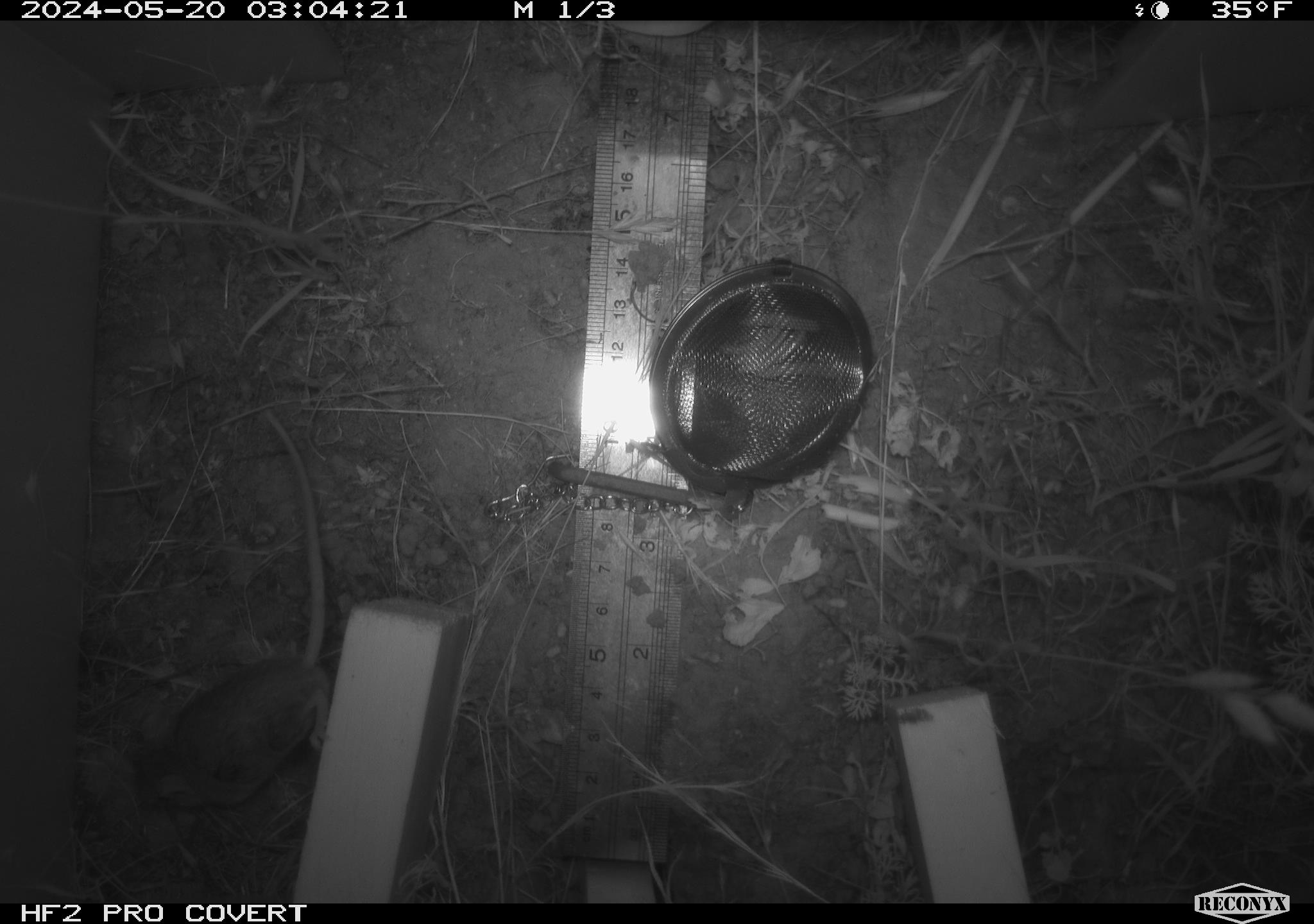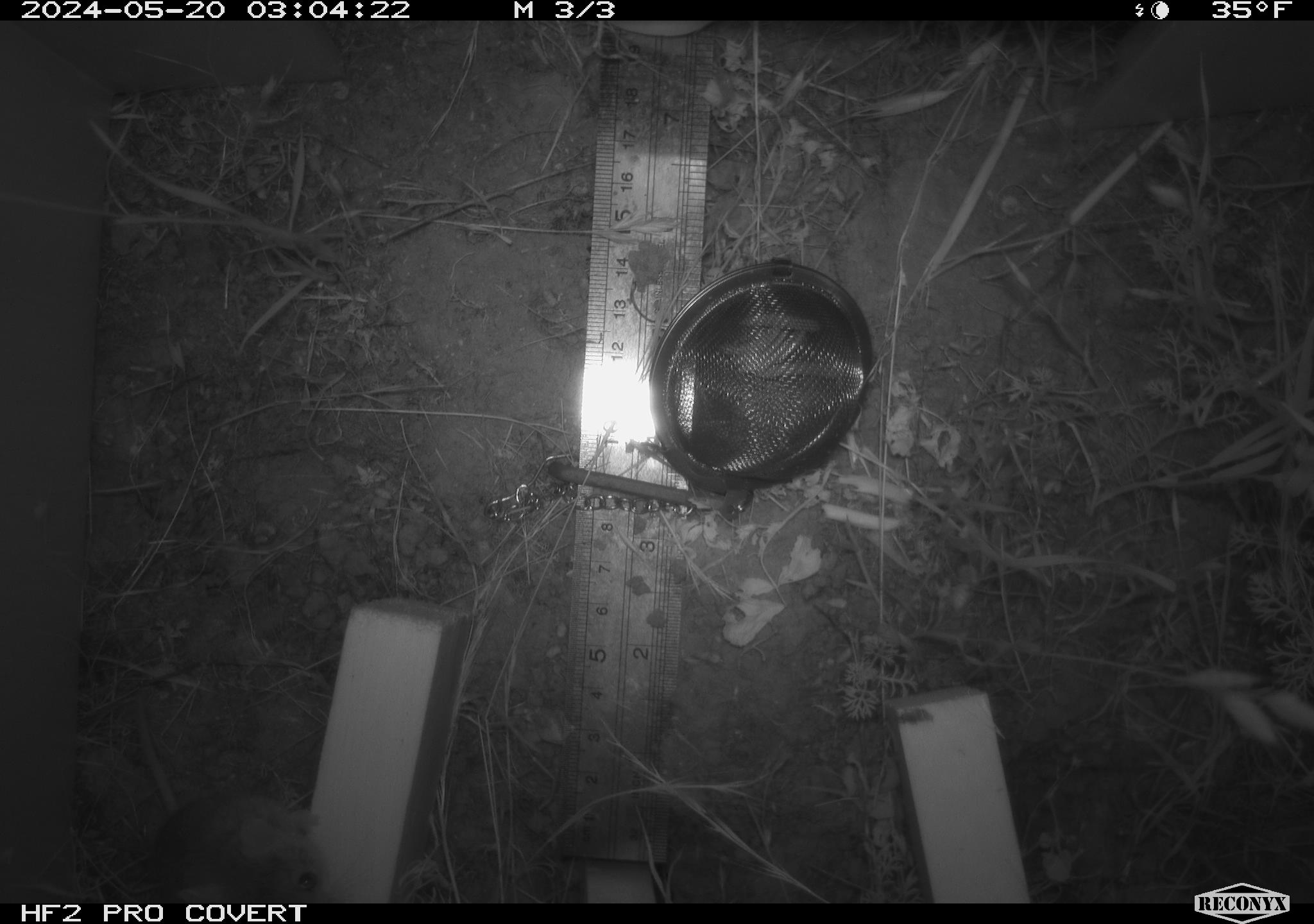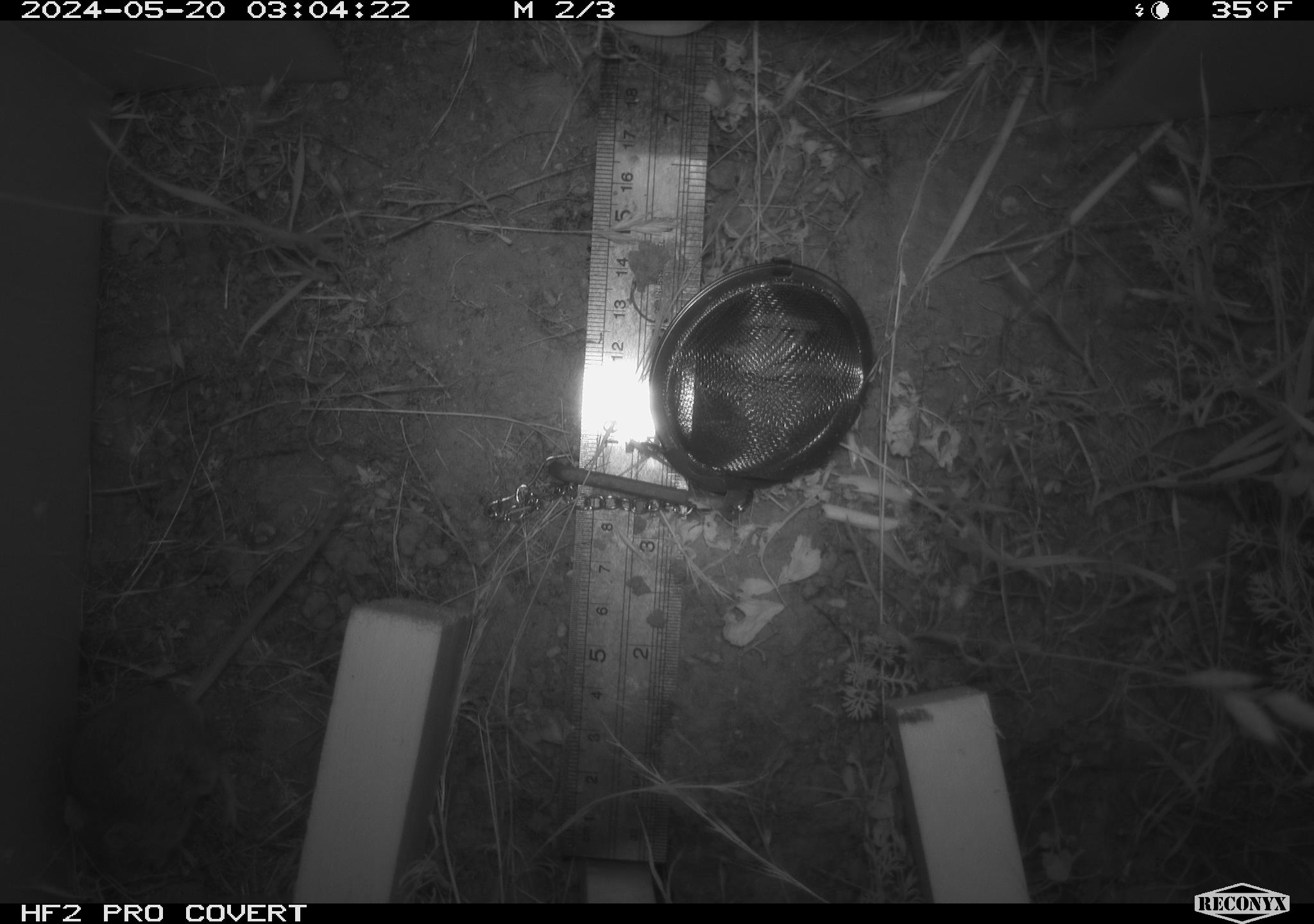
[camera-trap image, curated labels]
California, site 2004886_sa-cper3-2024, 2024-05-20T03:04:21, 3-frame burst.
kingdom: Animalia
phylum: Chordata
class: Mammalia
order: Rodentia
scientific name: Rodentia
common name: rodent